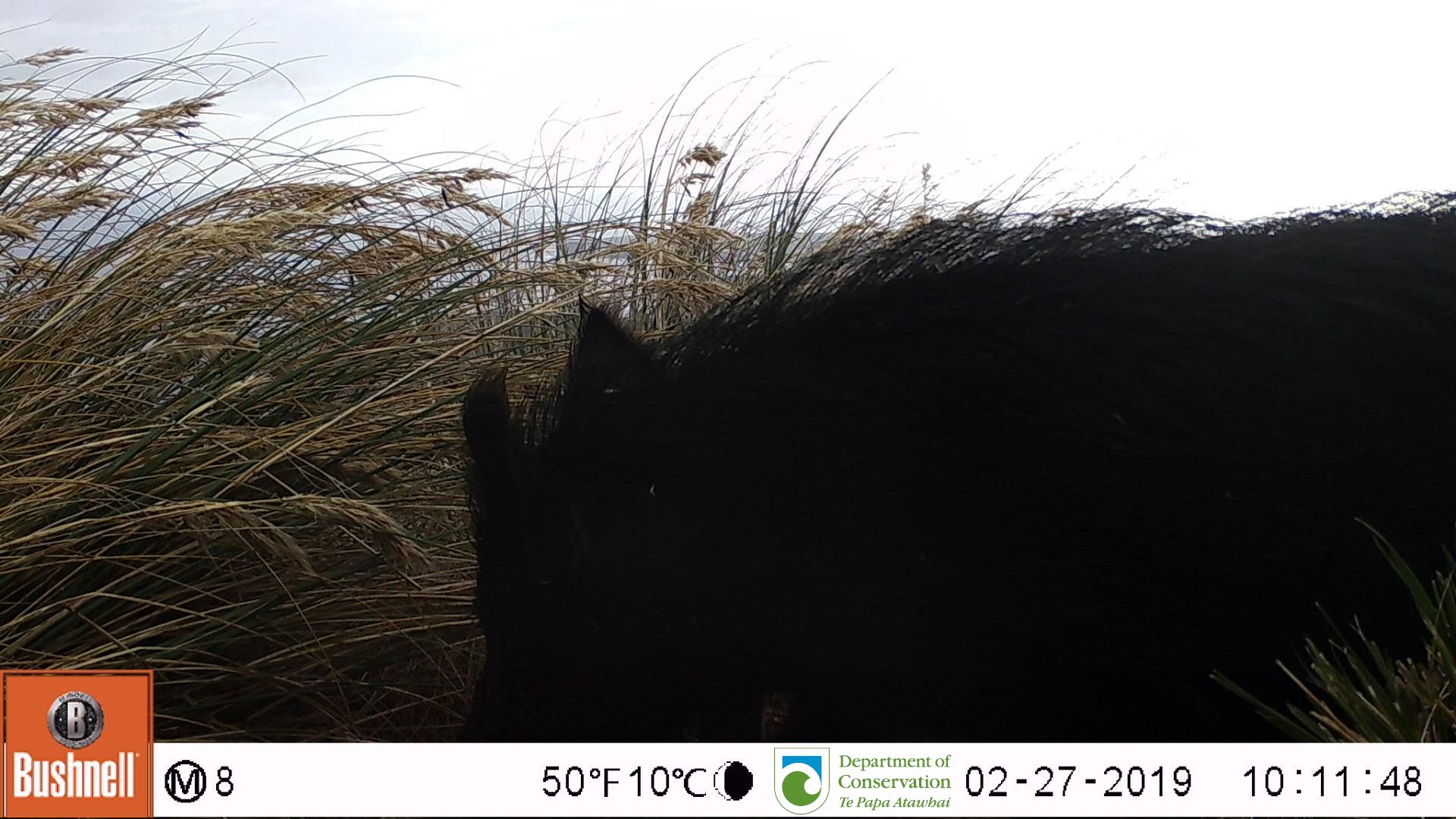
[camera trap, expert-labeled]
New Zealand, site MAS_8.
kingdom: Animalia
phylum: Chordata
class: Mammalia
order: Artiodactyla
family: Suidae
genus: Sus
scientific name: Sus scrofa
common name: pig